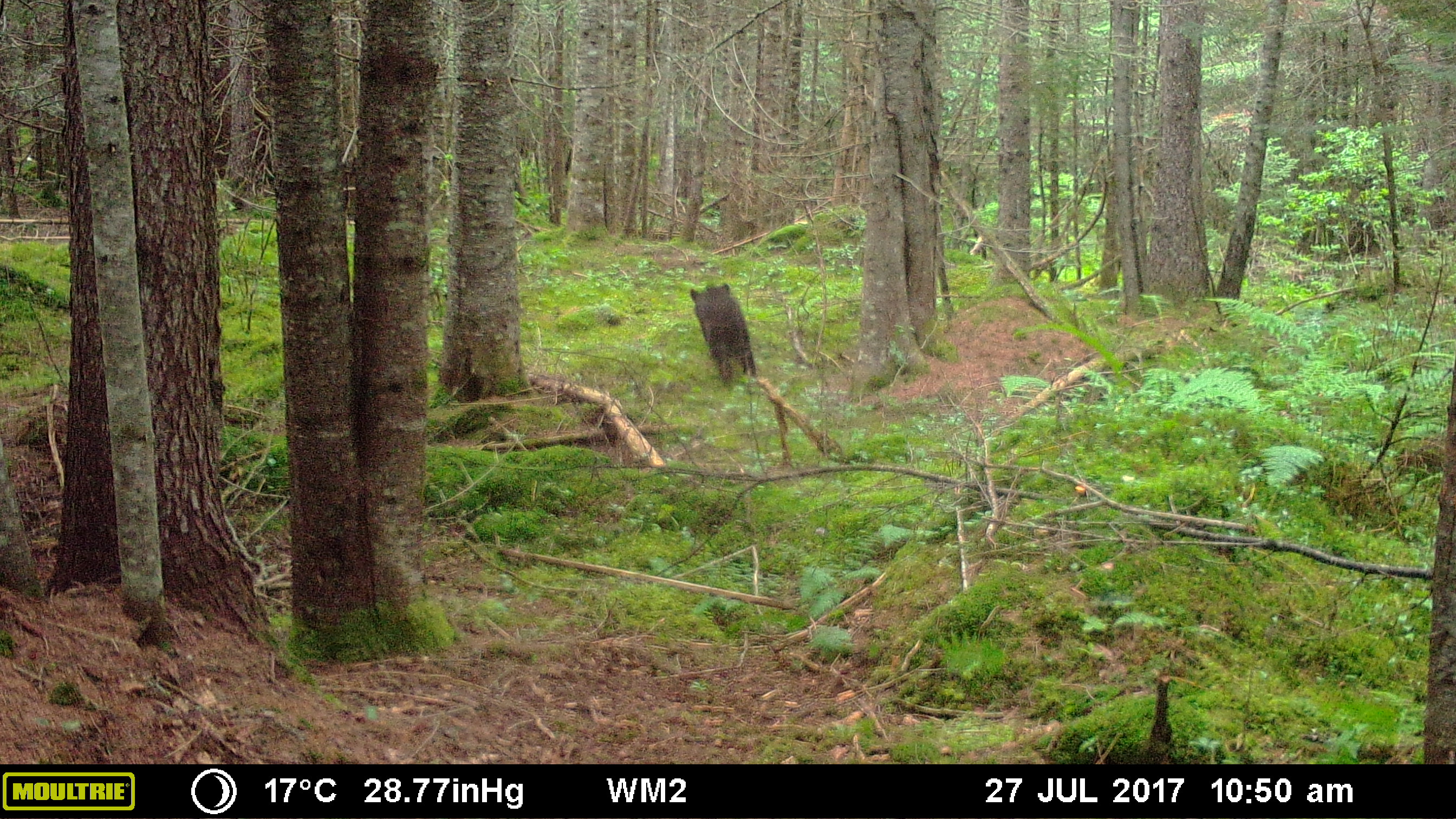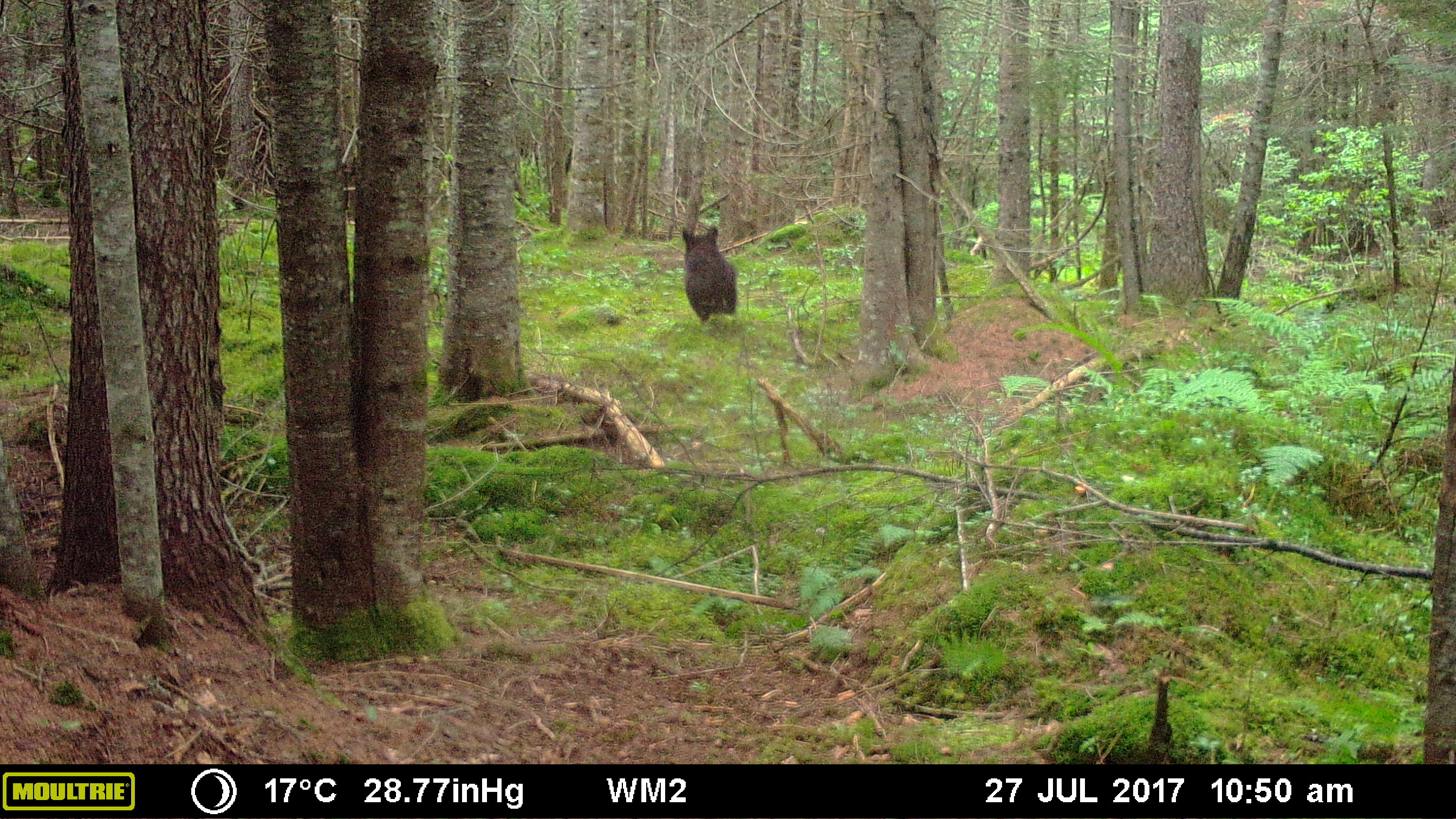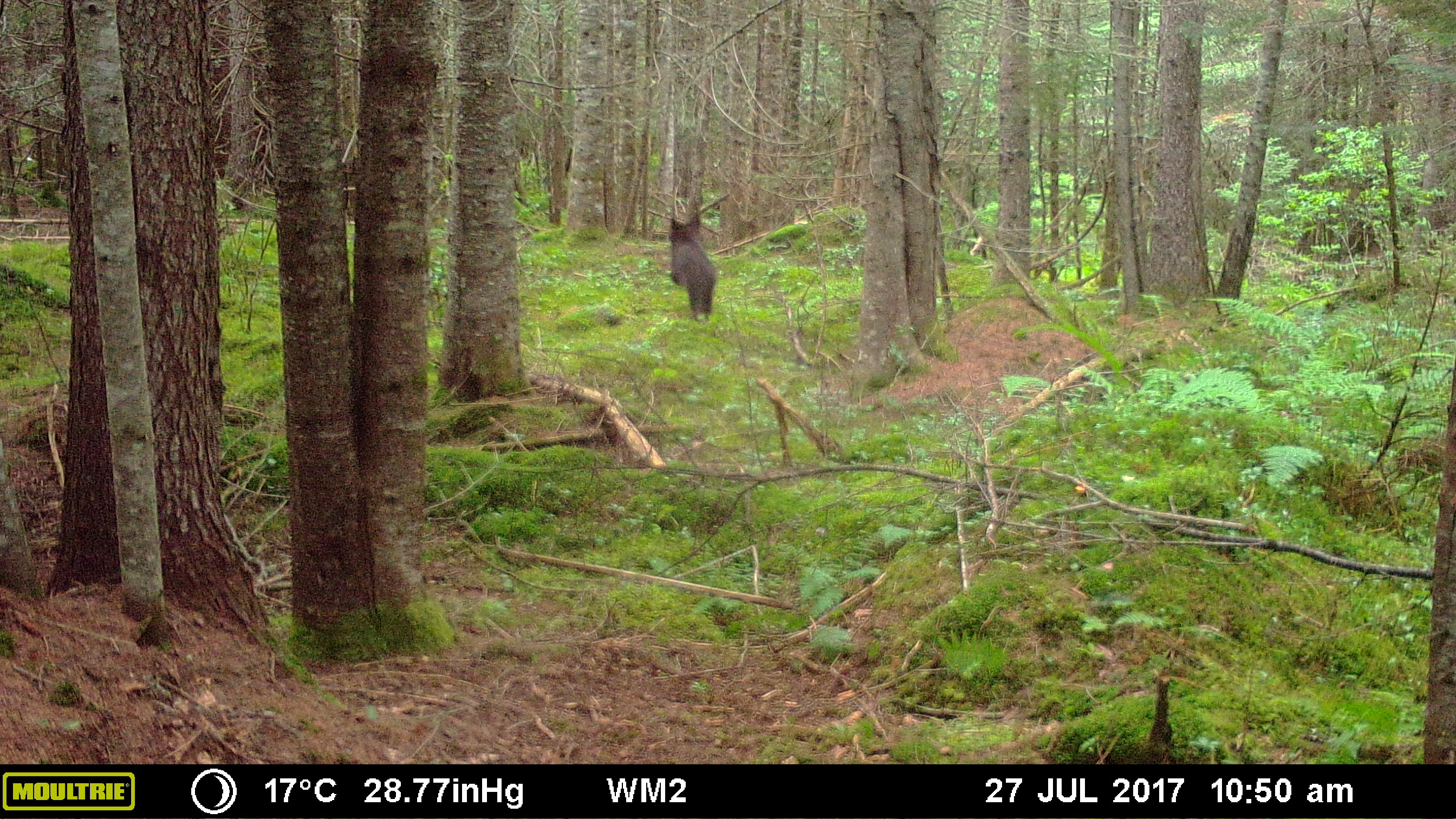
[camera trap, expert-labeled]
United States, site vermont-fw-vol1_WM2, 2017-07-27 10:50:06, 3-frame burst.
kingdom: Animalia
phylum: Chordata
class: Mammalia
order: Carnivora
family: Ursidae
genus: Ursus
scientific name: Ursus americanus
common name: black bear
Black bear (Ursus americanus).